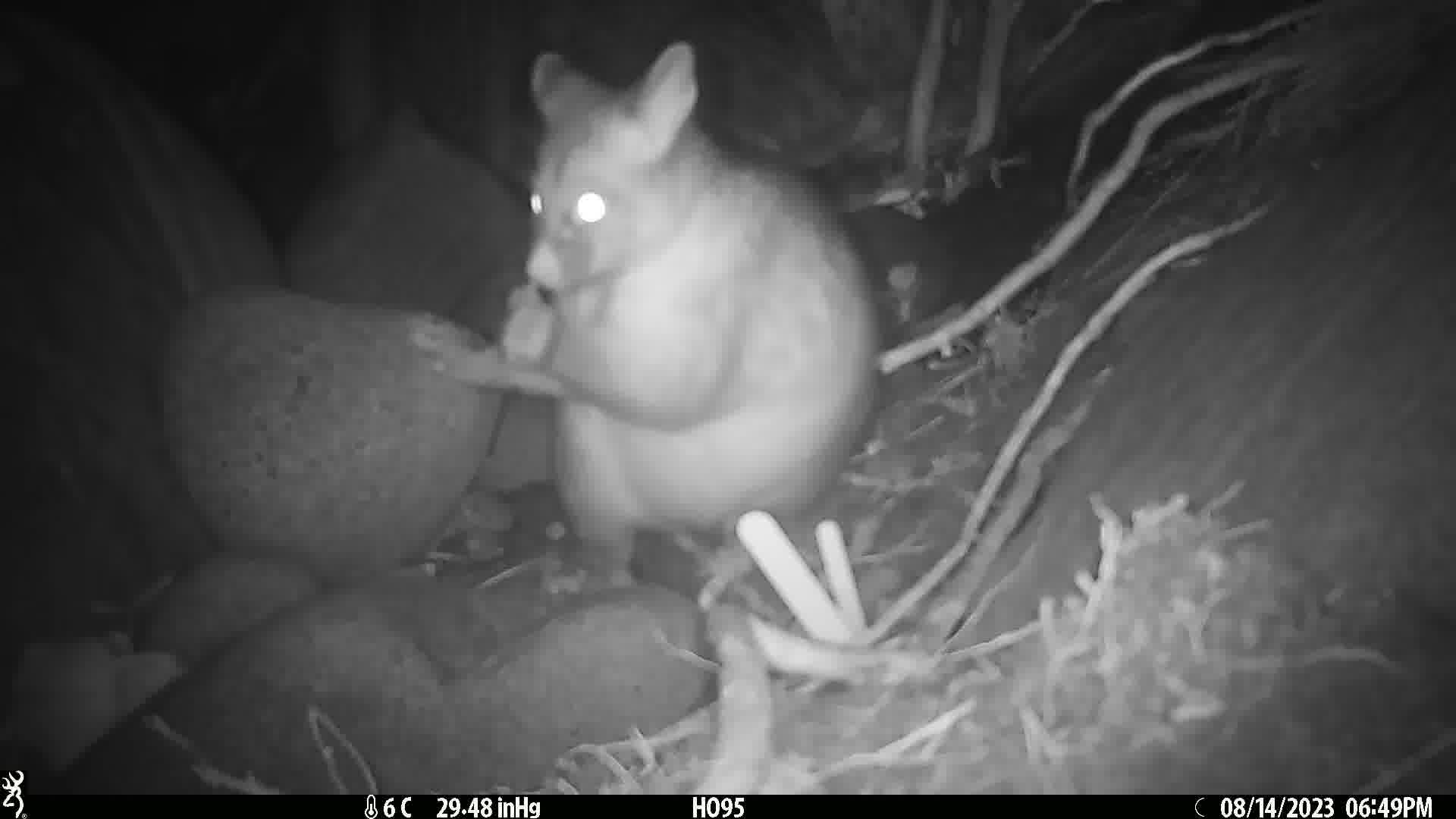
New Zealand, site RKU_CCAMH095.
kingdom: Animalia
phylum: Chordata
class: Mammalia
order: Diprotodontia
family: Phalangeridae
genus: Trichosurus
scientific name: Trichosurus vulpecula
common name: common brushtail possum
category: possum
Possum (common brushtail possum) (Trichosurus vulpecula).